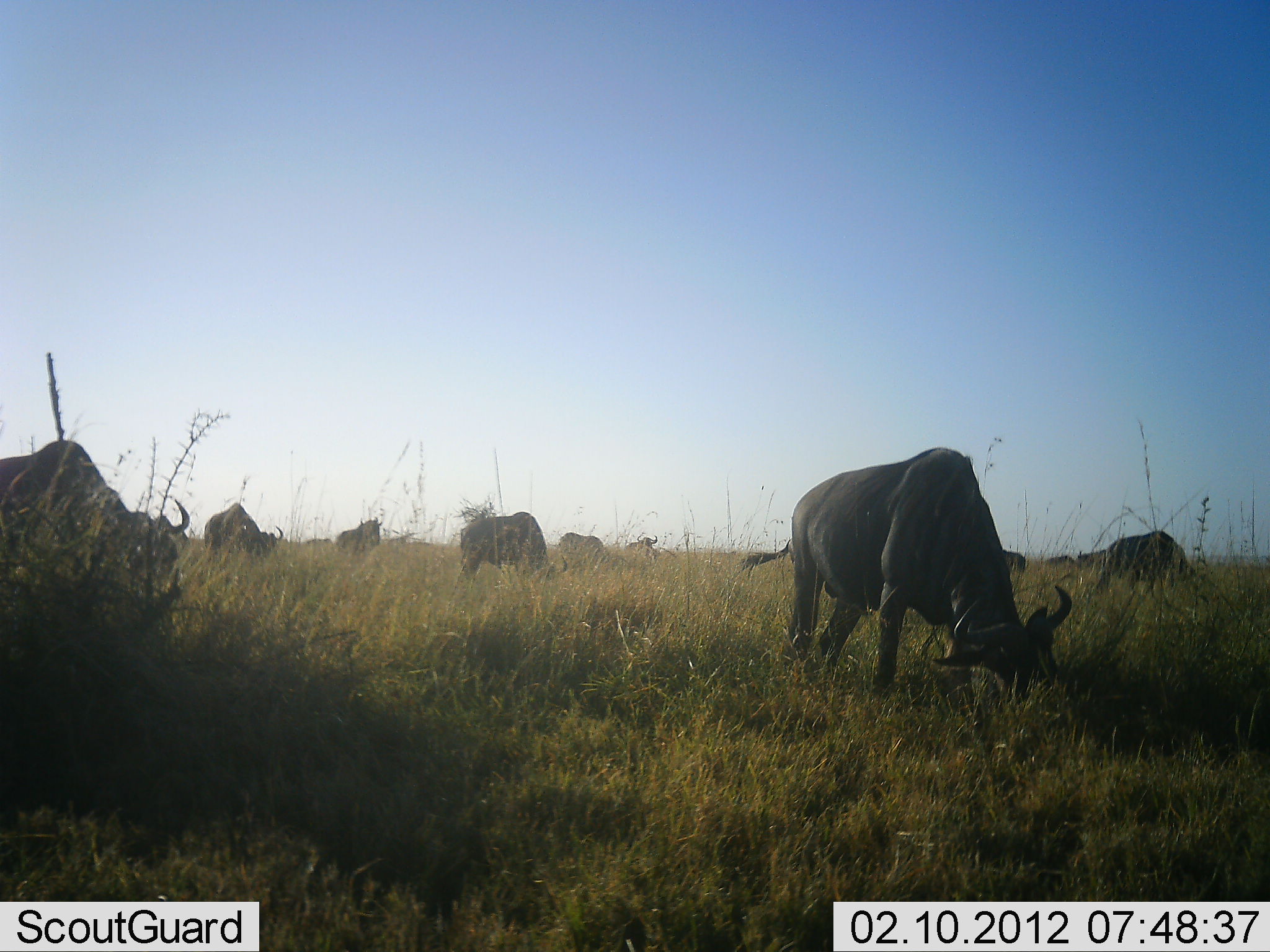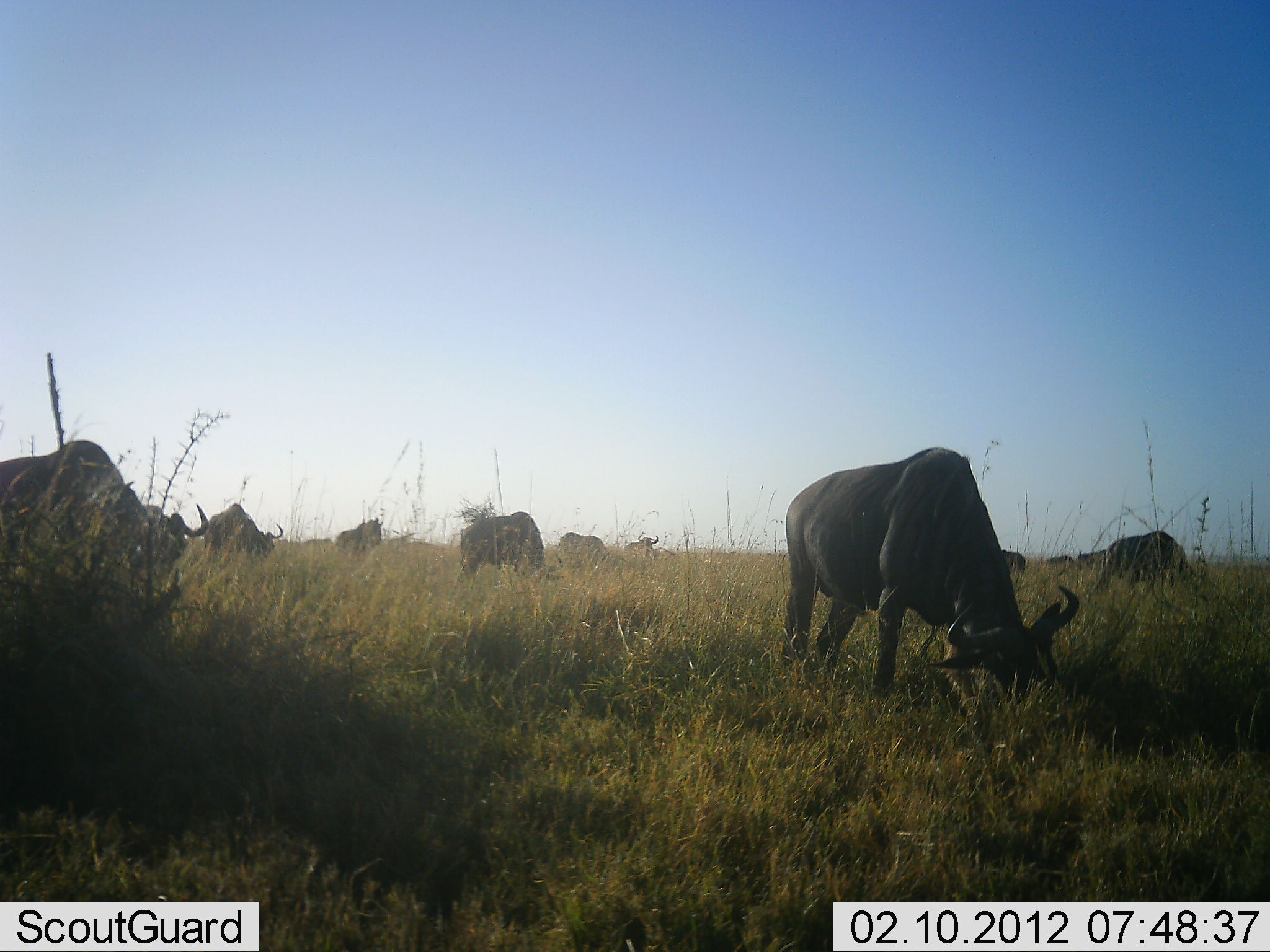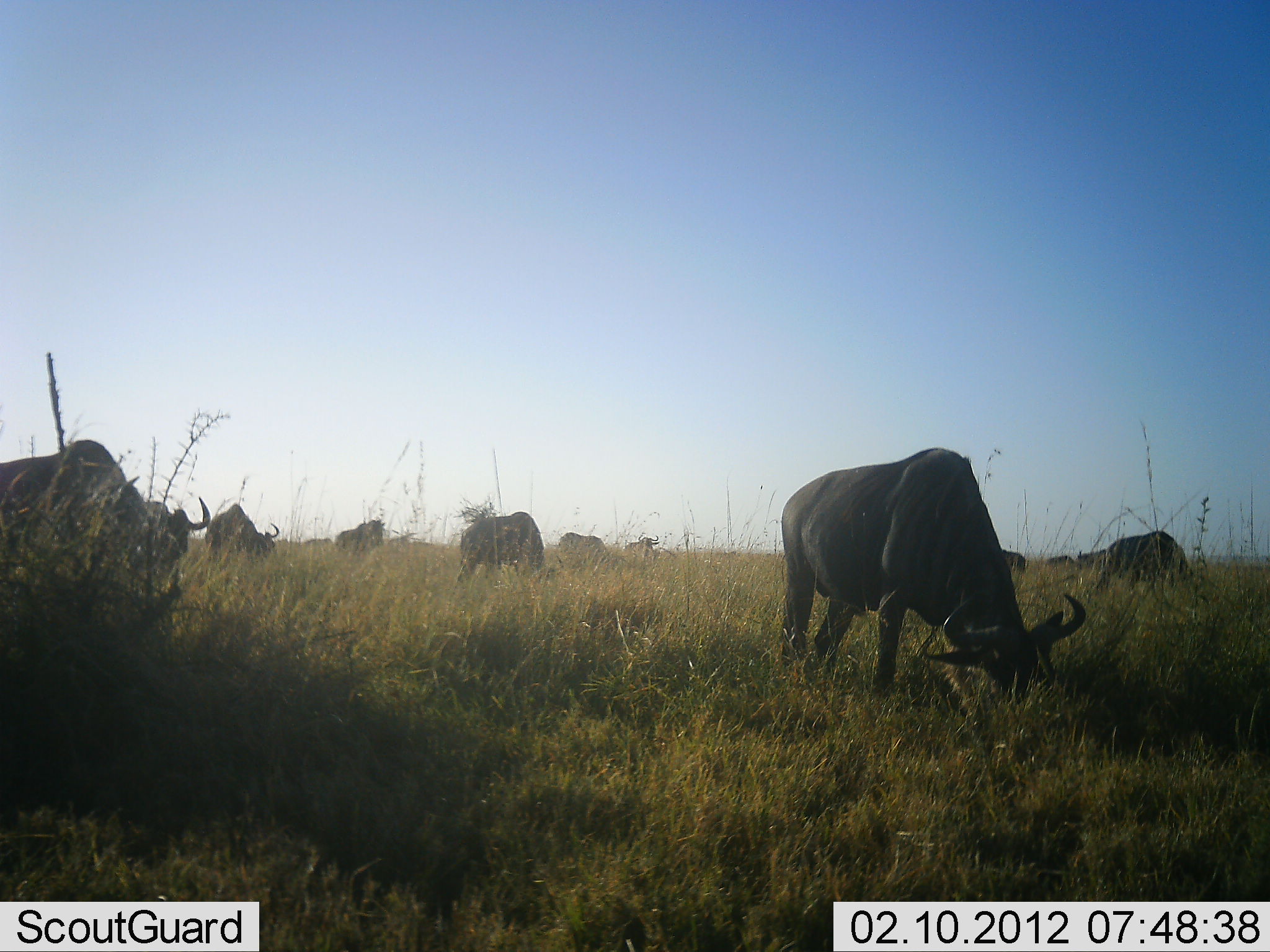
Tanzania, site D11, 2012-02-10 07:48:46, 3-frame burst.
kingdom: Animalia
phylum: Chordata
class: Mammalia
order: Artiodactyla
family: Bovidae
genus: Connochaetes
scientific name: Connochaetes taurinus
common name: blue wildebeest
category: wildebeest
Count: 11-50.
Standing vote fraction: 33%.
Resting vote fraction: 0%.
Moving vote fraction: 14%.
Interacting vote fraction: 0%.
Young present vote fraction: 0%.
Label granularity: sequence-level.